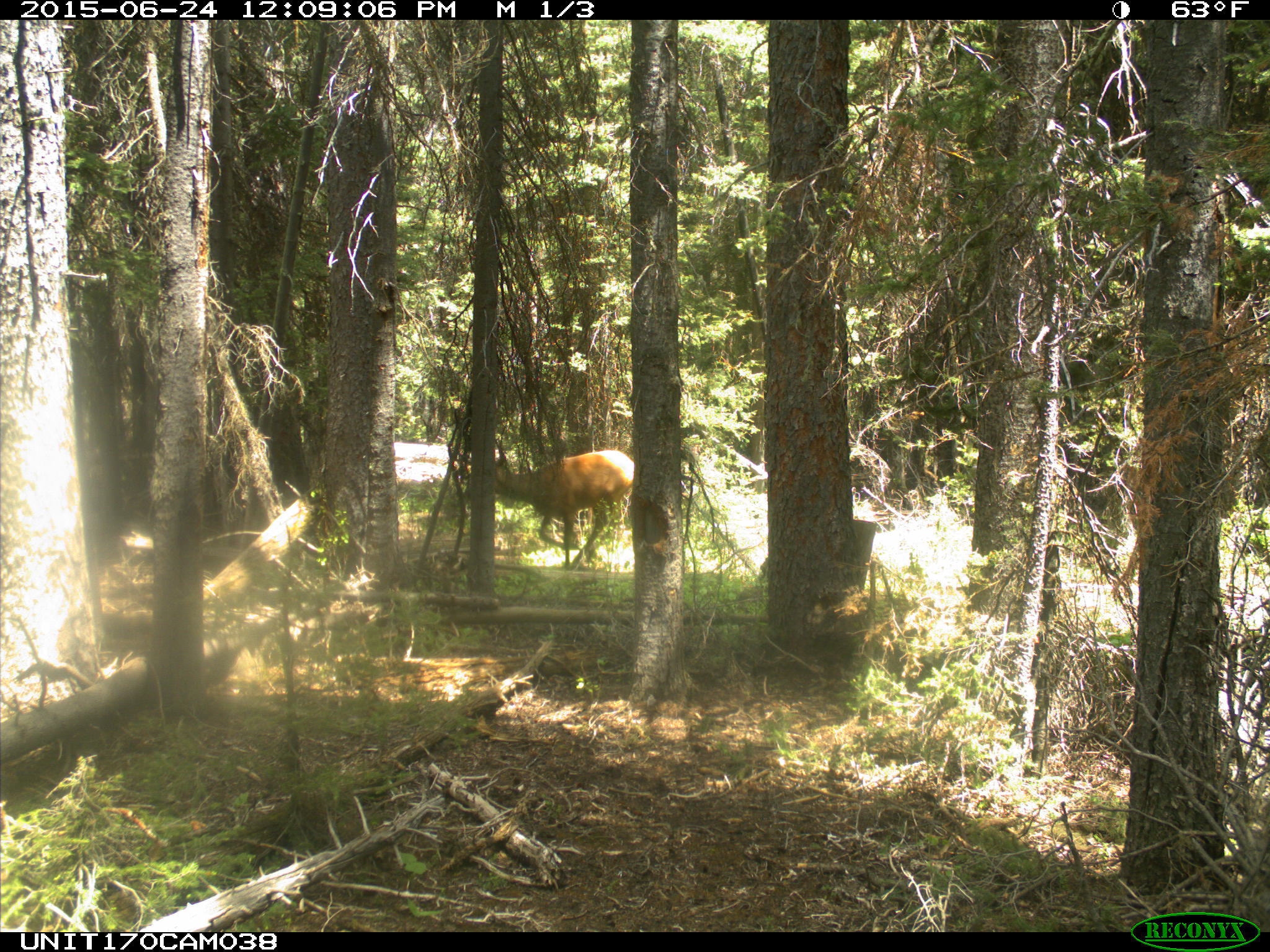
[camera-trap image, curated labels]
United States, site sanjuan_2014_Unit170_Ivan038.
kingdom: Animalia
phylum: Chordata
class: Mammalia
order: Artiodactyla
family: Cervidae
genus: Cervus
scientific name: Cervus elaphus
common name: red deer